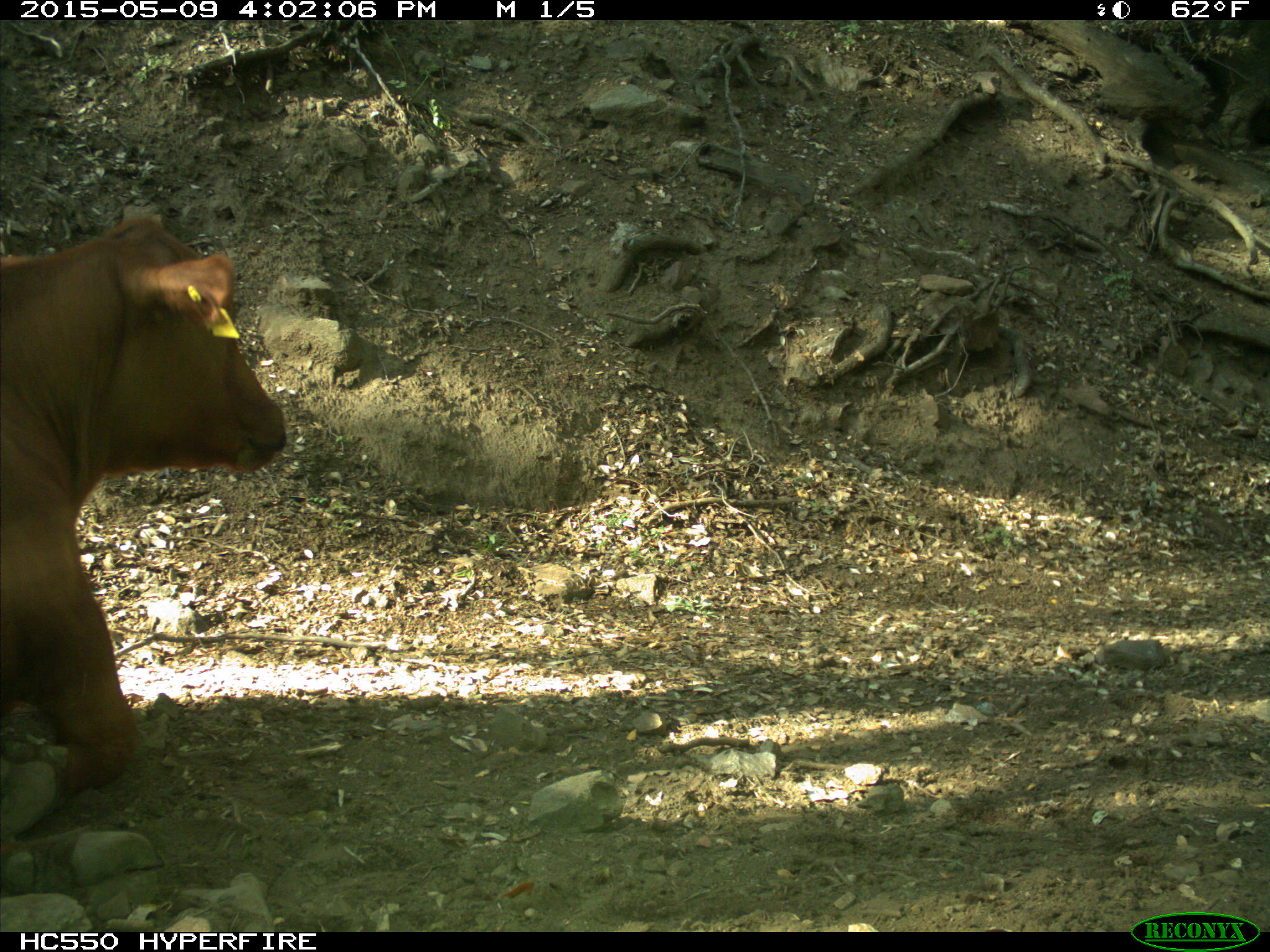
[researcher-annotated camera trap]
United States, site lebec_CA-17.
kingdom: Animalia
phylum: Chordata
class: Mammalia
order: Artiodactyla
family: Bovidae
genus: Bos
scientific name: Bos taurus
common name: domestic cow